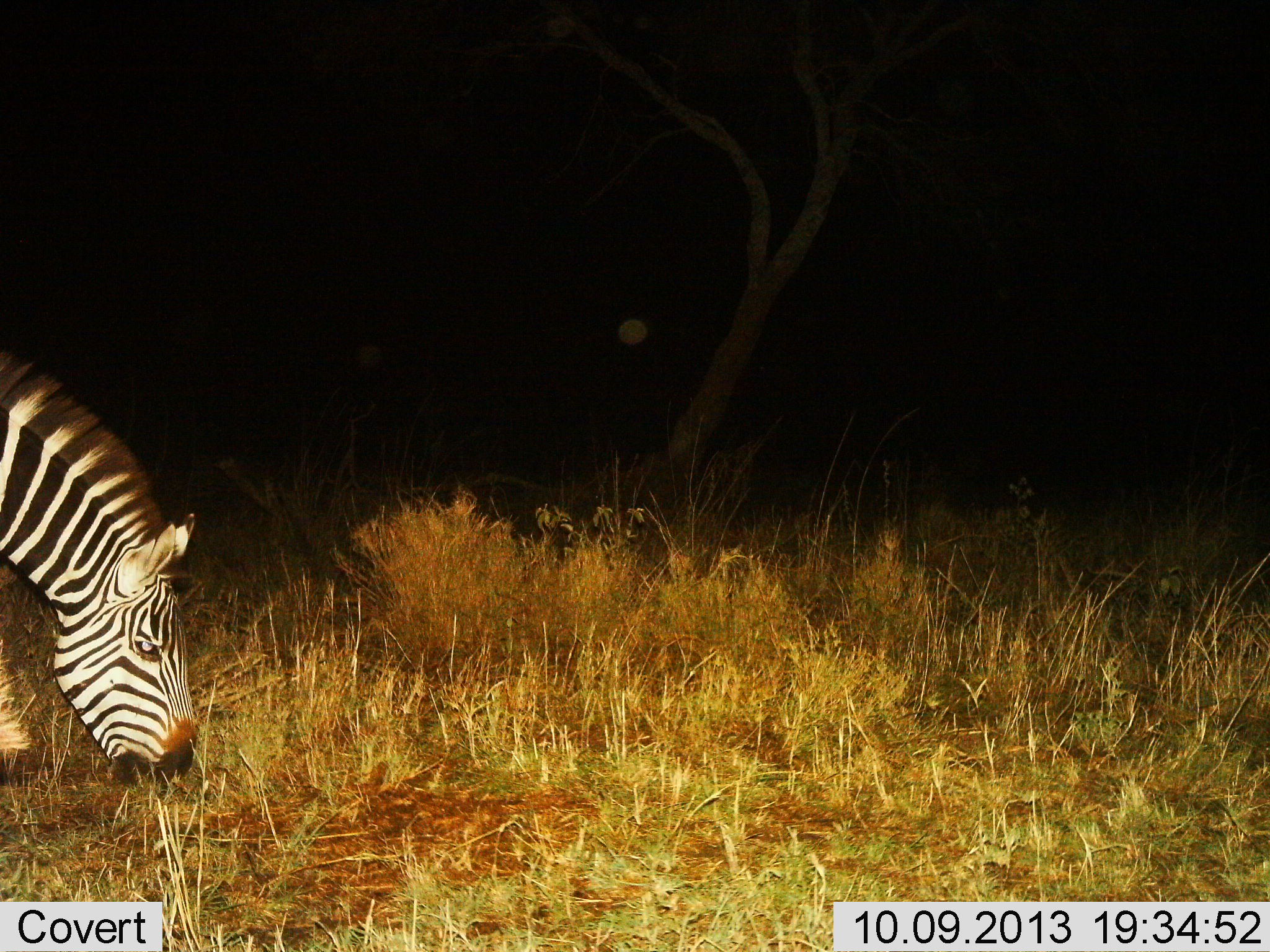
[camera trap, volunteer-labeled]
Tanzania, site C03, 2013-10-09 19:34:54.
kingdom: Animalia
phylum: Chordata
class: Mammalia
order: Perissodactyla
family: Equidae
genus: Equus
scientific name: Equus quagga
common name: plains zebra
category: zebra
Zebra (plains zebra) (Equus quagga), count 1. Behavior (volunteer vote fractions): standing 0%, resting 0%, moving 0%, interacting 0%. Young present (vote fraction): 0%. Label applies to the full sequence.